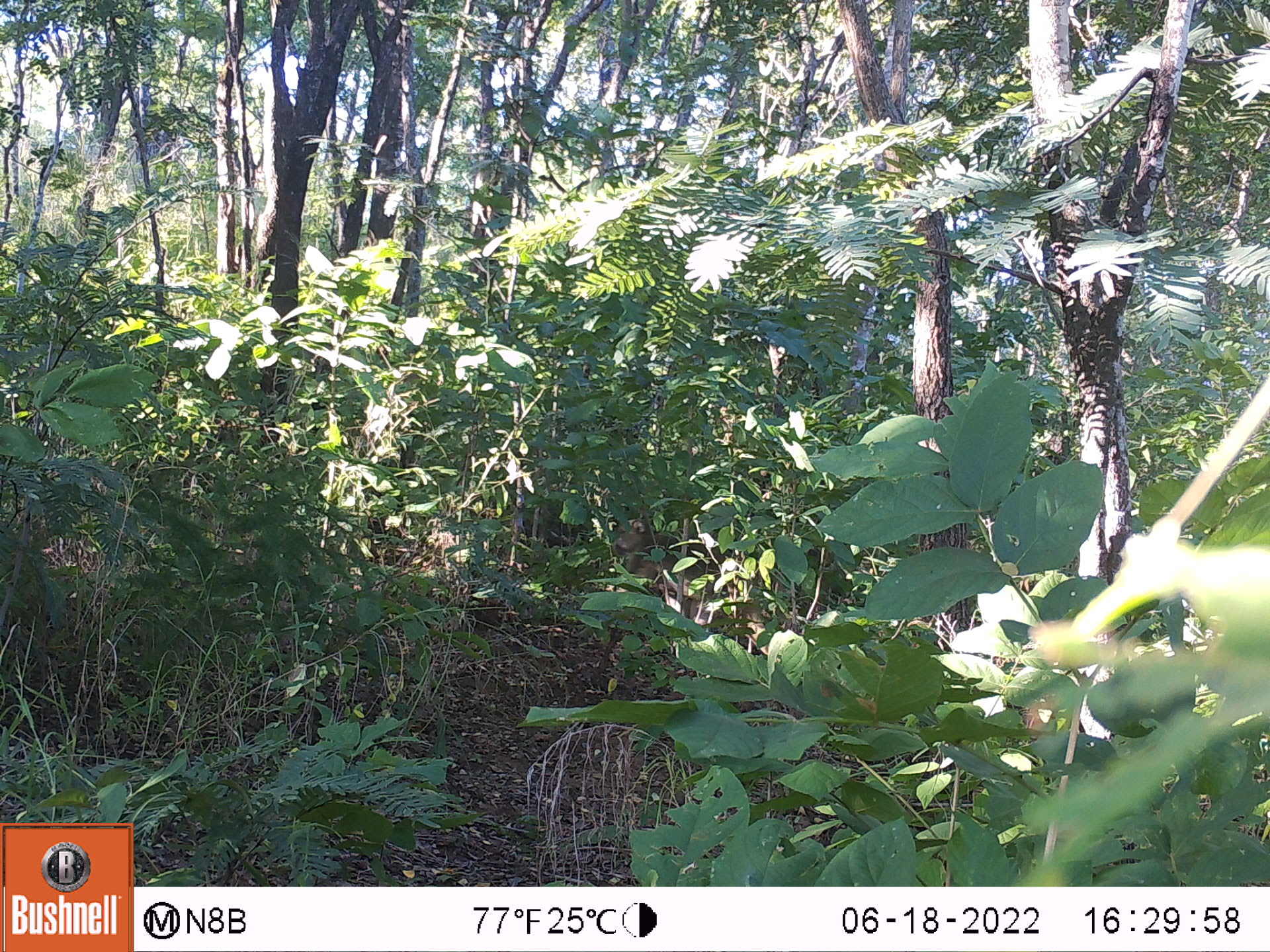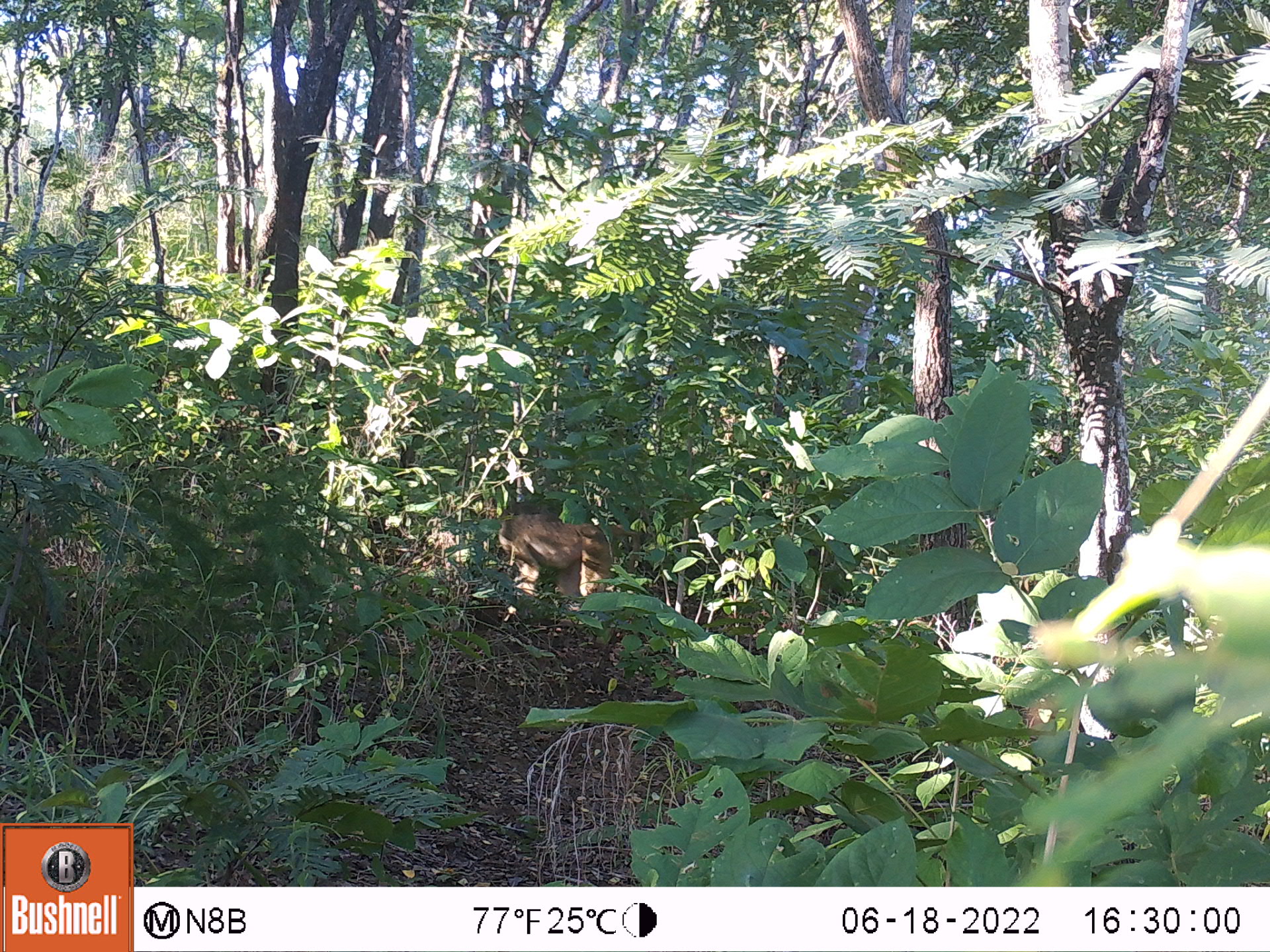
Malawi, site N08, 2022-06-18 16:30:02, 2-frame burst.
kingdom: Animalia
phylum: Chordata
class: Mammalia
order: Primates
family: Cercopithecidae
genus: Papio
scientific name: Papio cynocephalus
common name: yellow baboon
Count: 1.